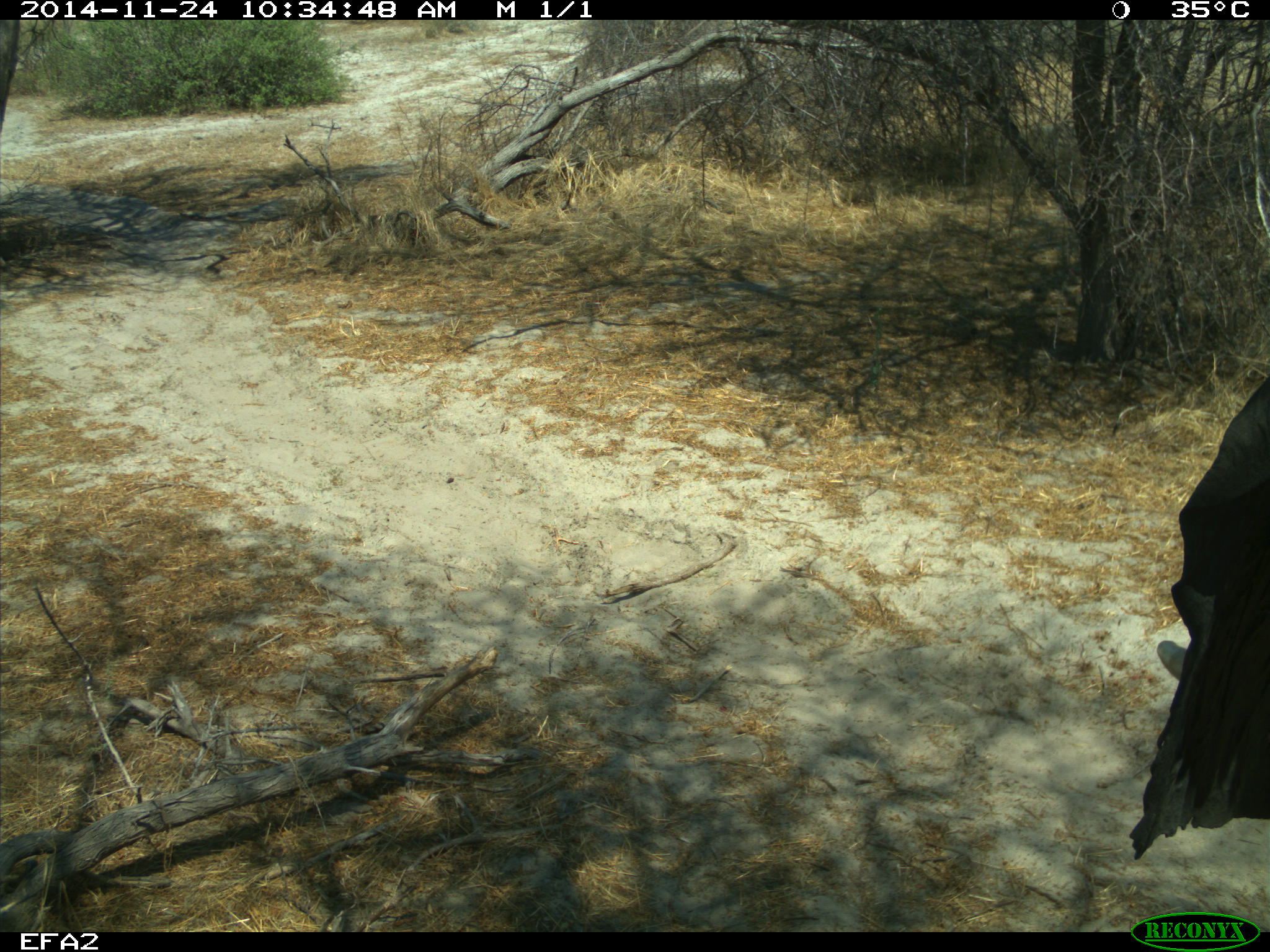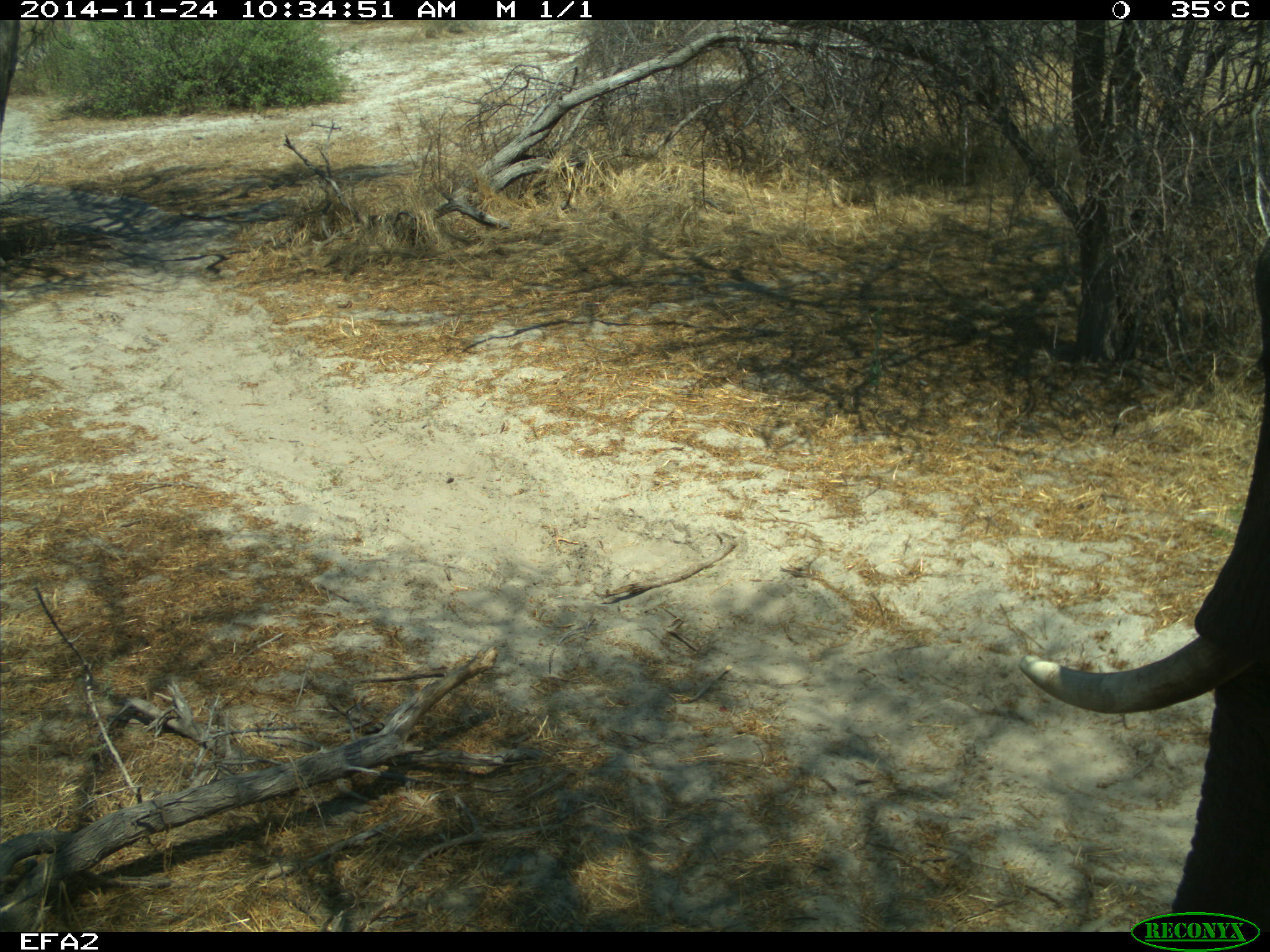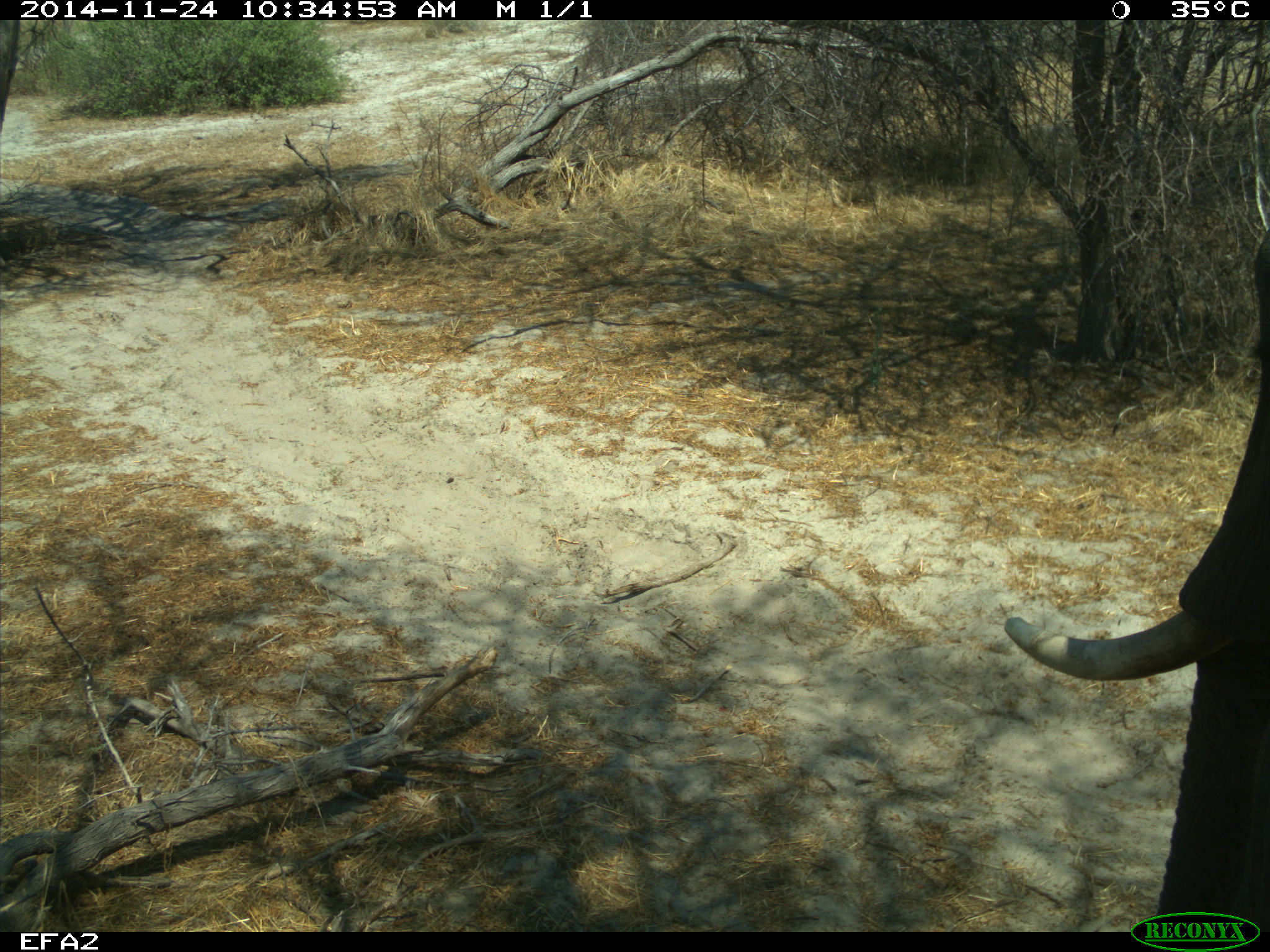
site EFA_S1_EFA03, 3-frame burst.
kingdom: Animalia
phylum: Chordata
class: Mammalia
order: Proboscidea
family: Elephantidae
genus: Loxodonta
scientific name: Loxodonta africana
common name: african bush elephant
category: elephant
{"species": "elephant (african bush elephant) (Loxodonta africana)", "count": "1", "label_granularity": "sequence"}